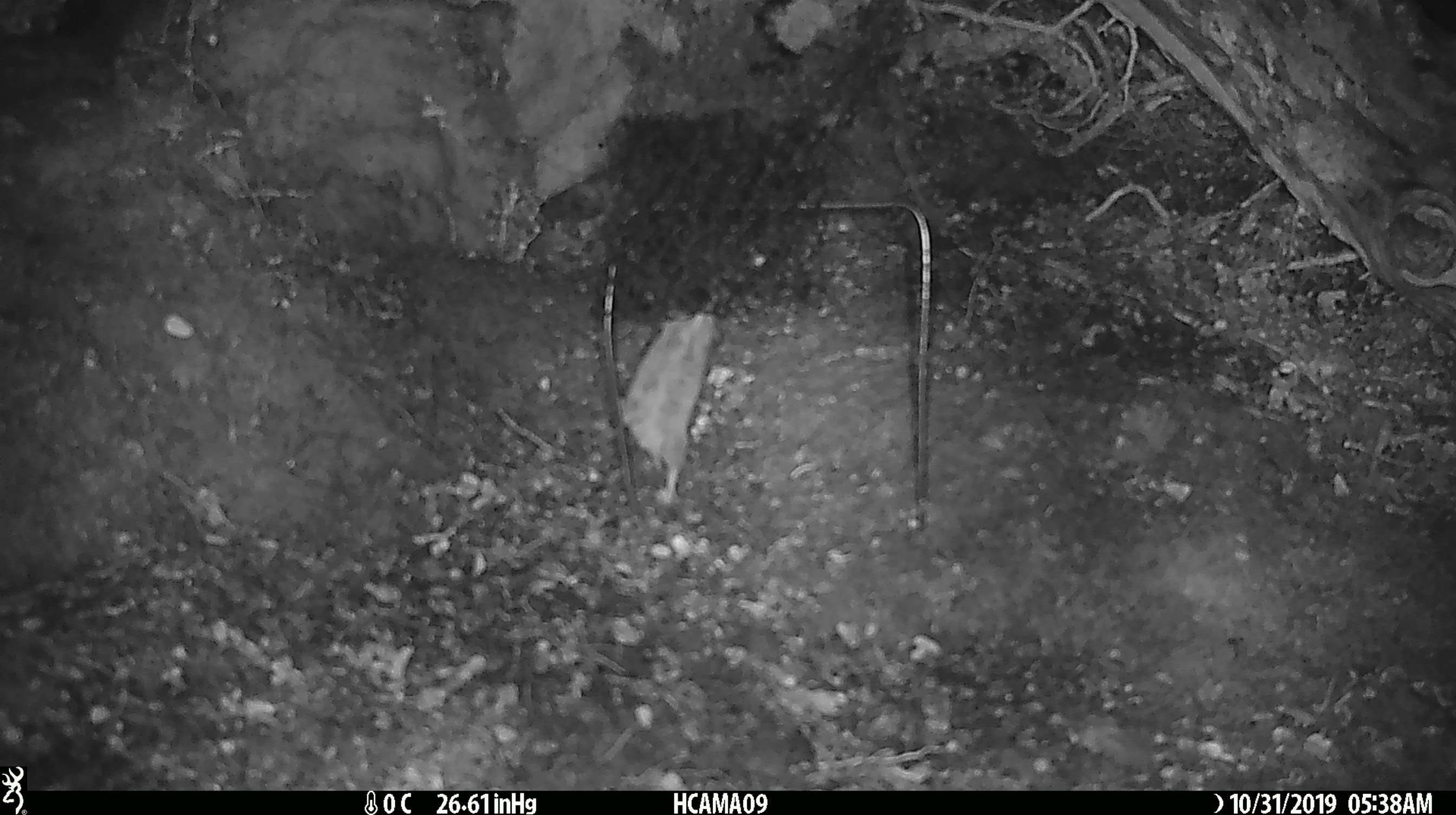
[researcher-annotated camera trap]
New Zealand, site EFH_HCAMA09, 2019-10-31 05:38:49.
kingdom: Animalia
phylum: Chordata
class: Mammalia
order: Rodentia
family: Muridae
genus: Mus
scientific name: Mus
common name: mouse